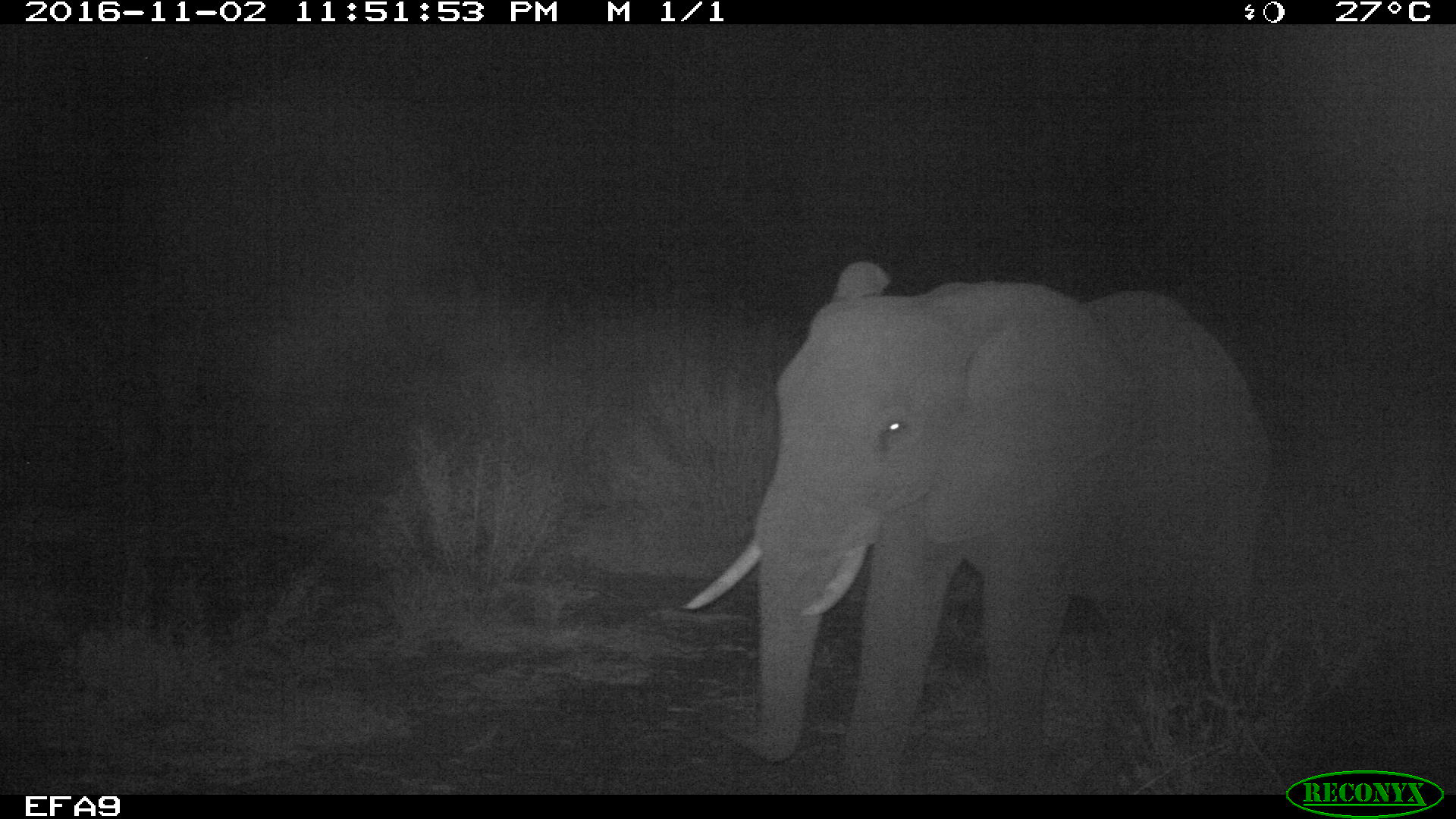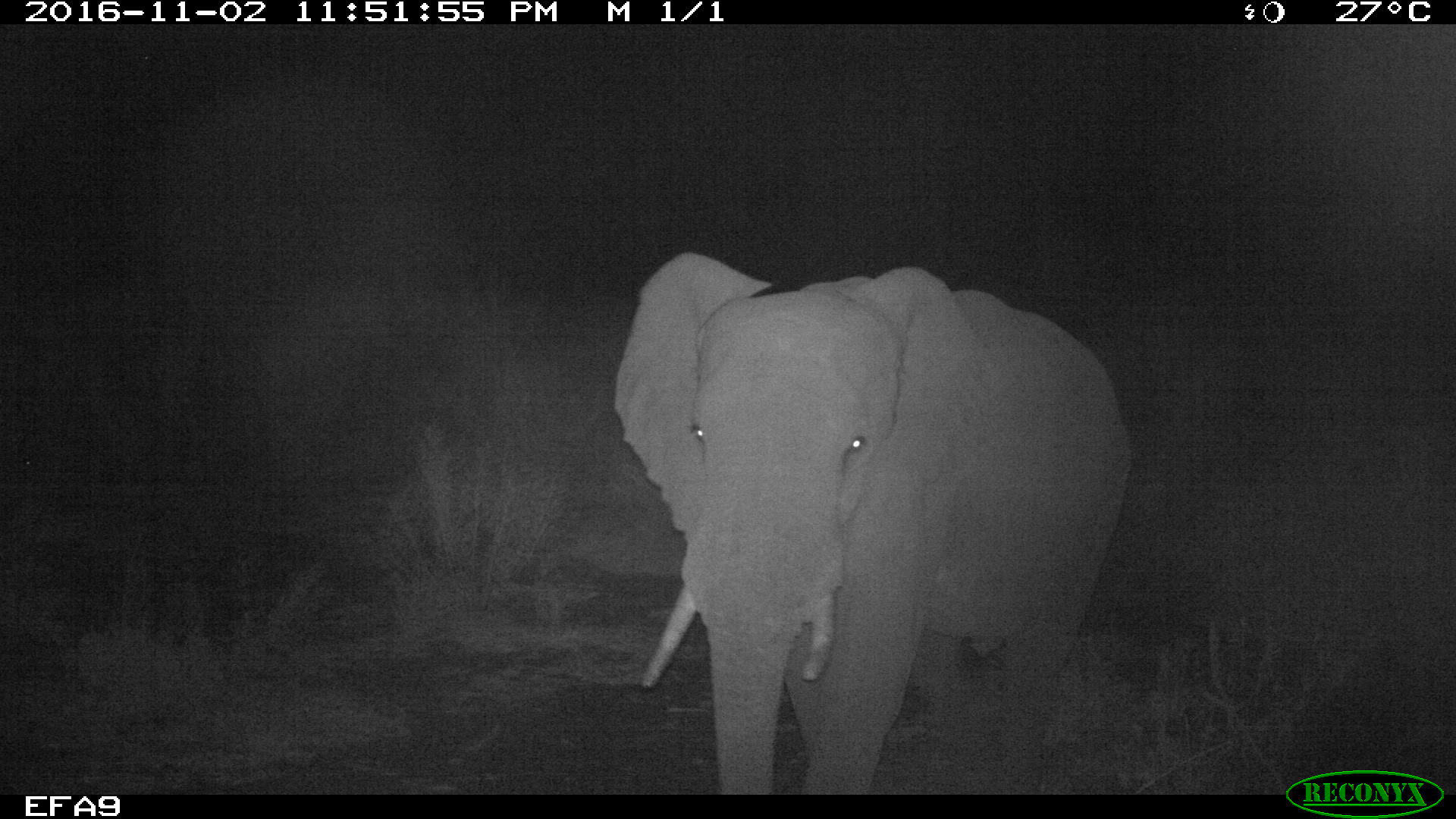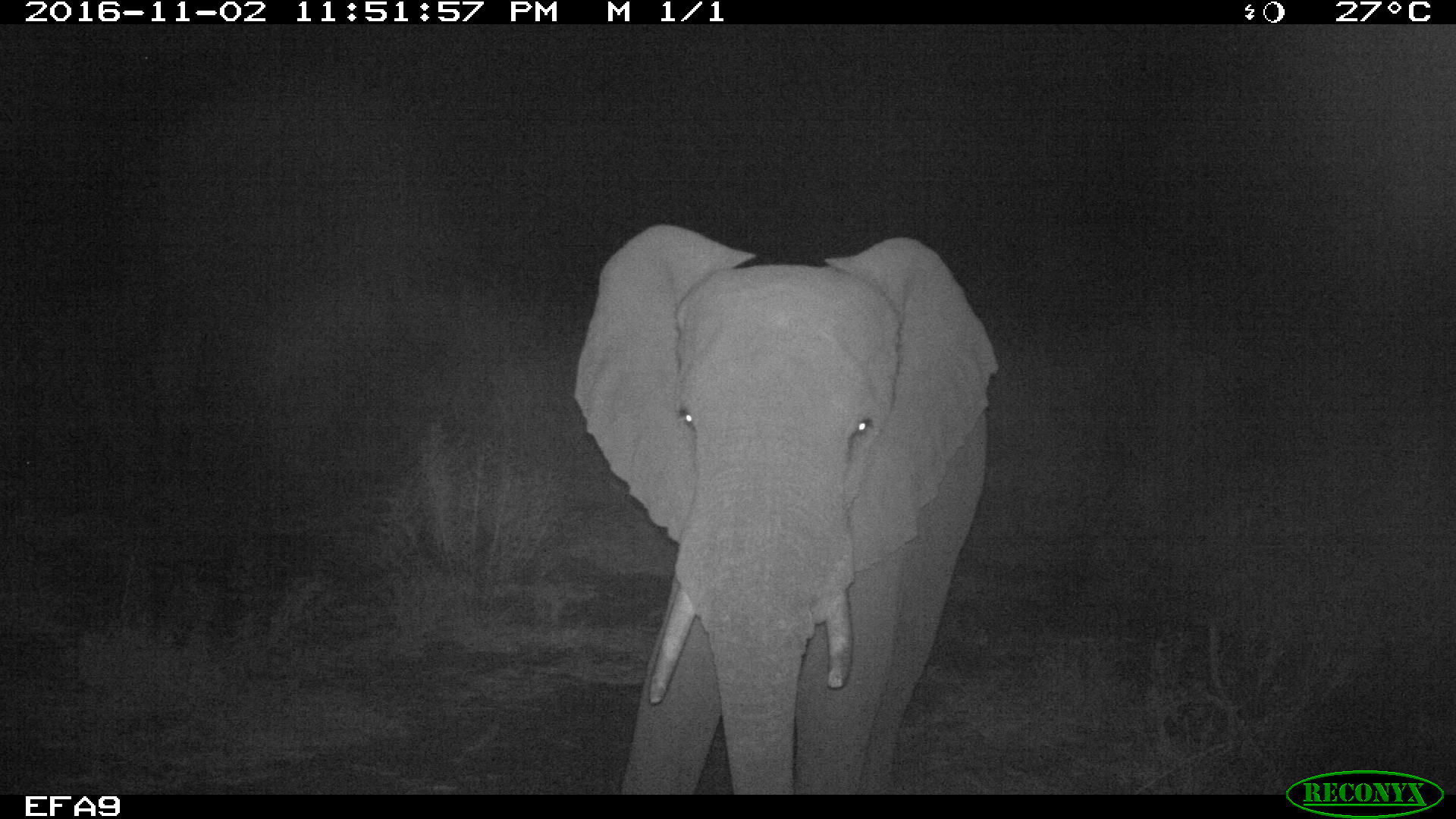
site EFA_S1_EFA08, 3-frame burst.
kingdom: Animalia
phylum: Chordata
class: Mammalia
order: Proboscidea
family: Elephantidae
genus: Loxodonta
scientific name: Loxodonta africana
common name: african bush elephant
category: elephant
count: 1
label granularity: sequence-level